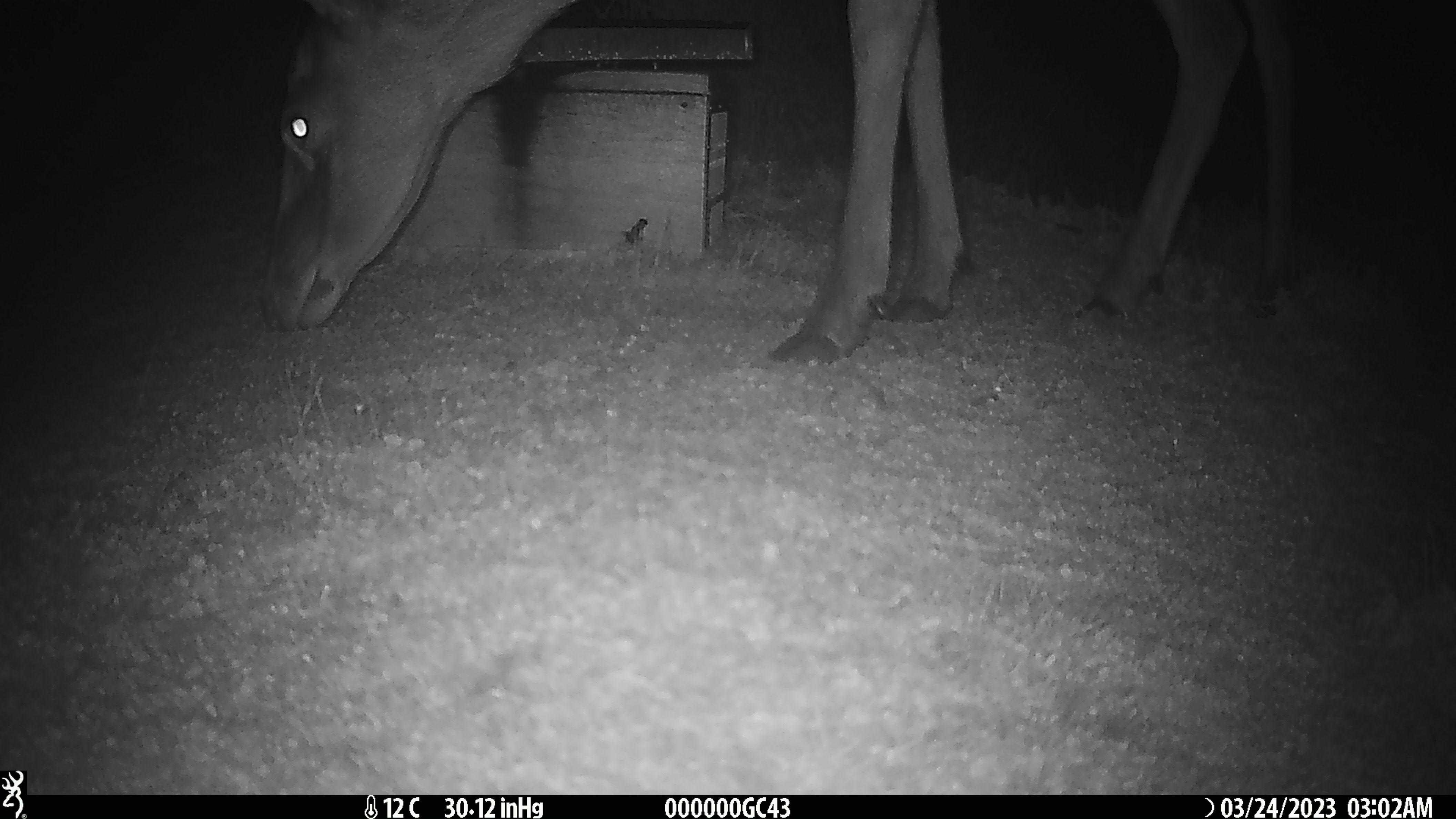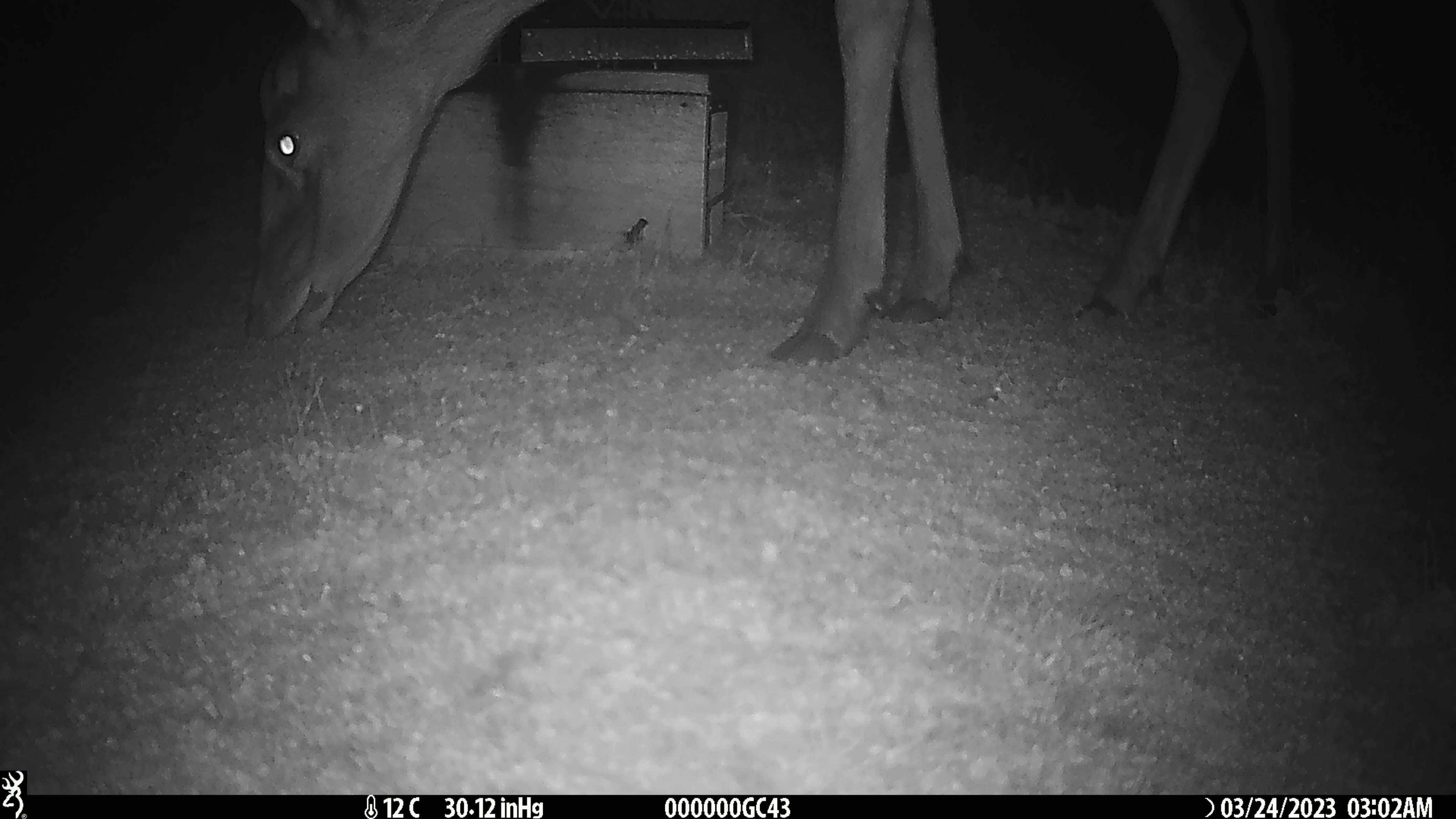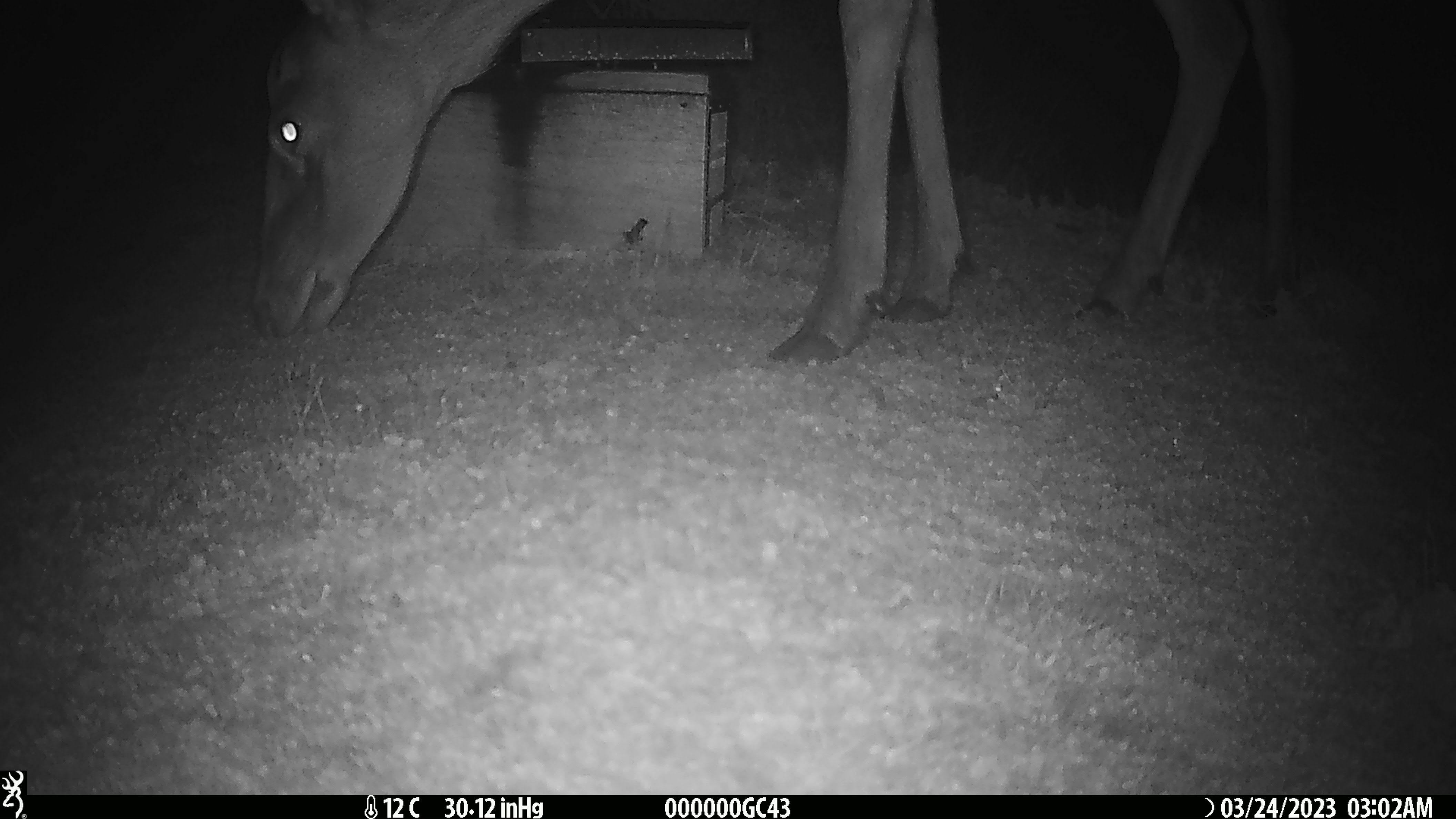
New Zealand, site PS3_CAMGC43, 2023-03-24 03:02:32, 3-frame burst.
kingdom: Animalia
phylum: Chordata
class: Mammalia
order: Artiodactyla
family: Cervidae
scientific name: Cervidae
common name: deer